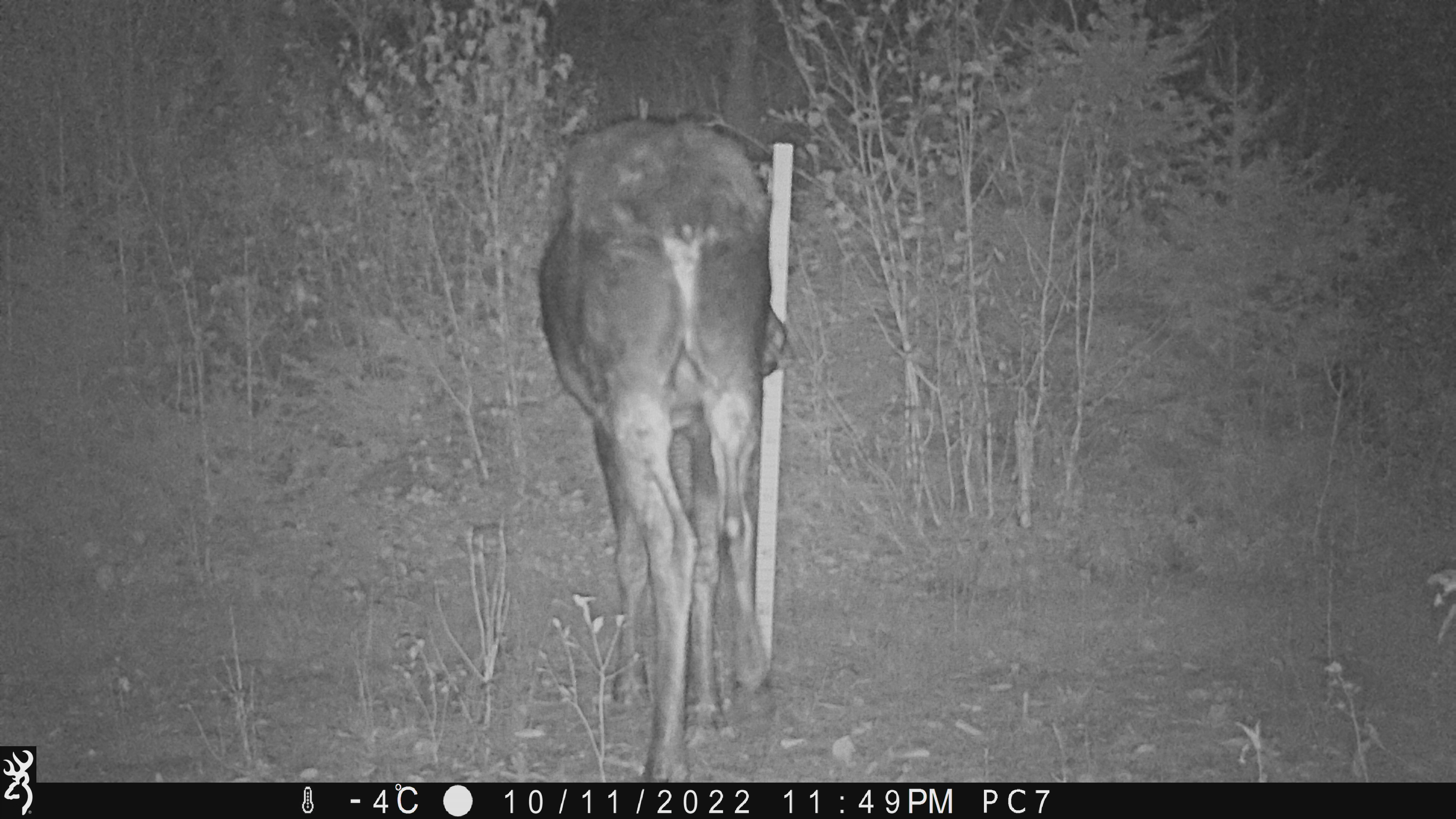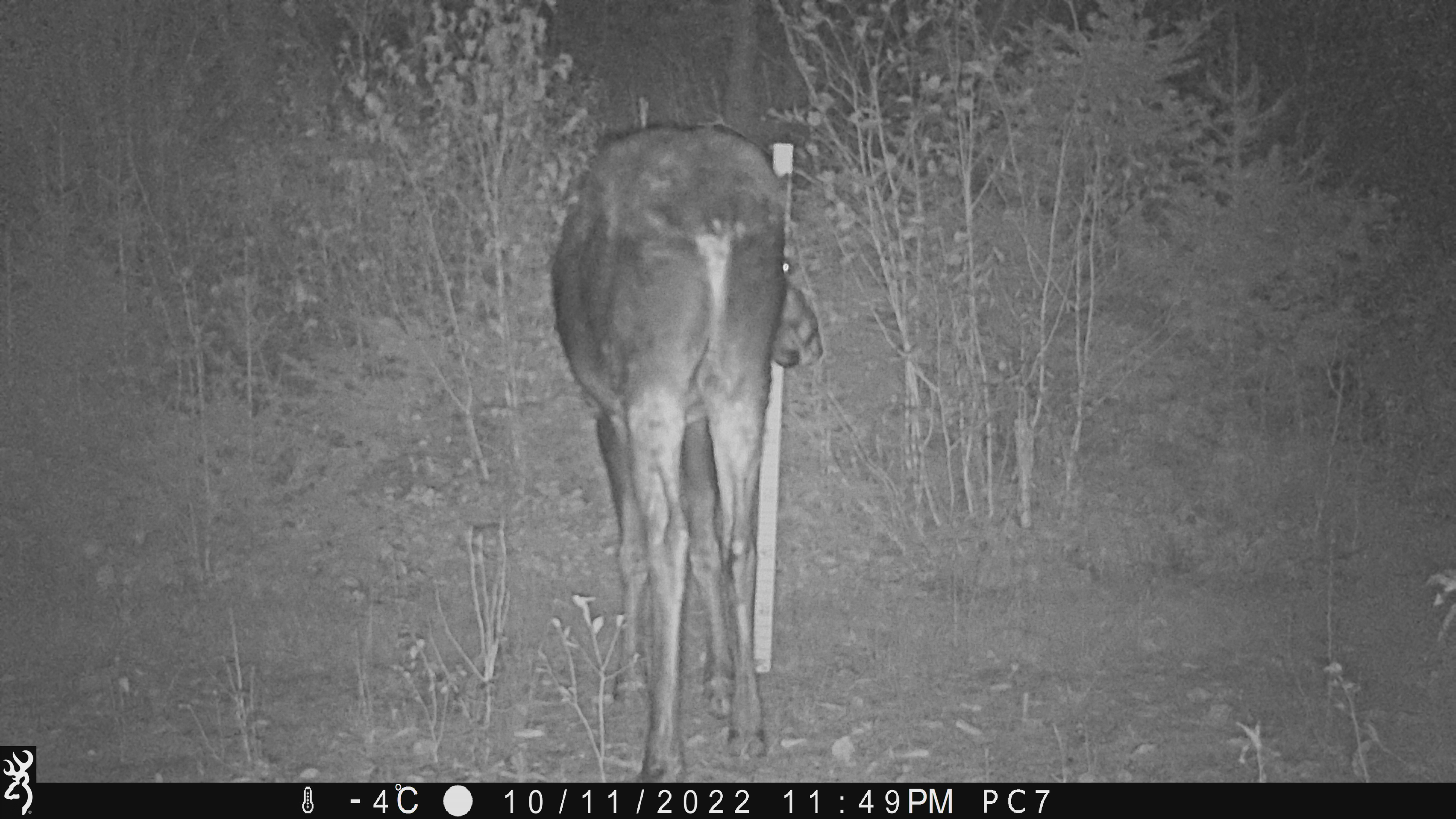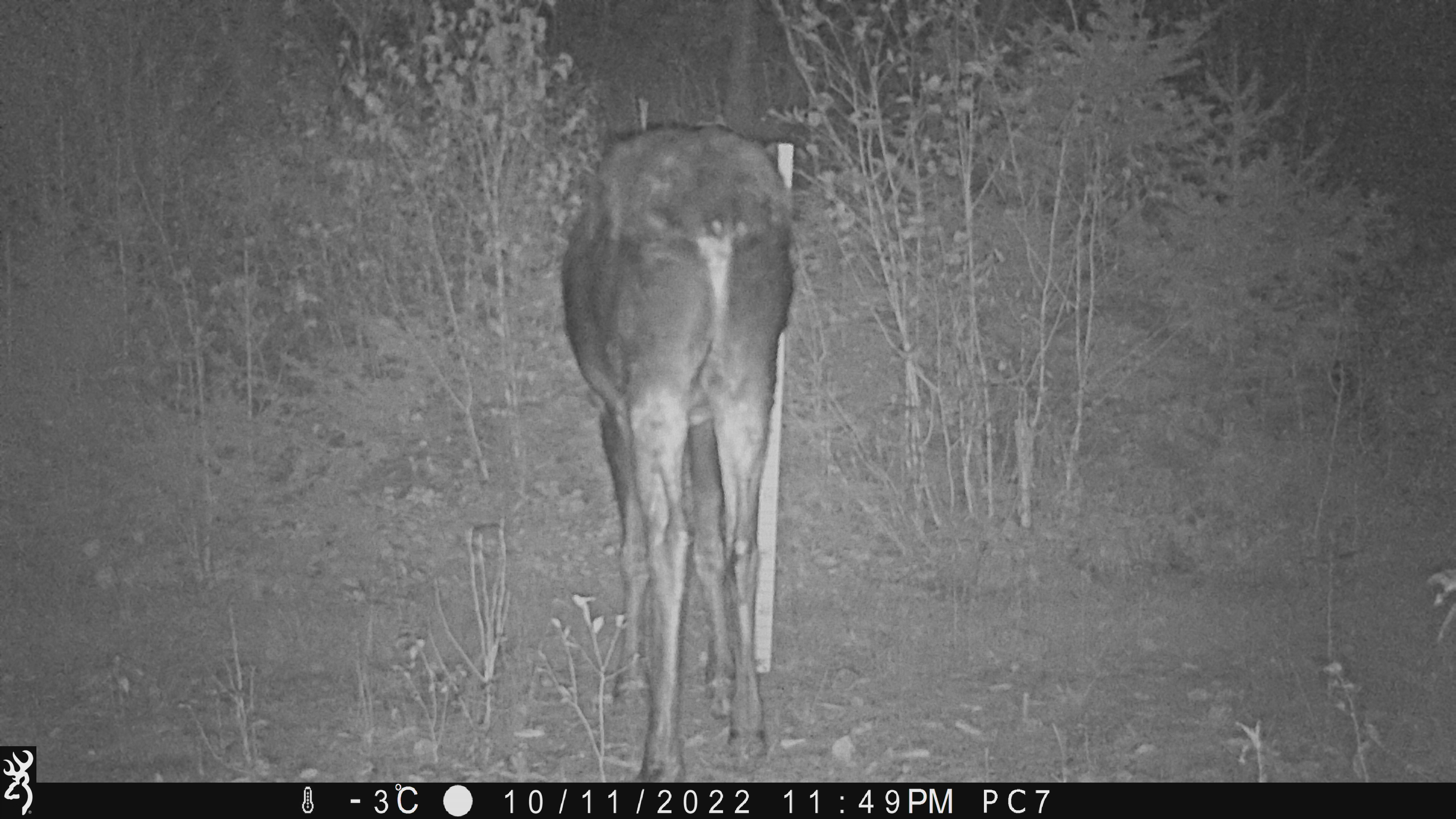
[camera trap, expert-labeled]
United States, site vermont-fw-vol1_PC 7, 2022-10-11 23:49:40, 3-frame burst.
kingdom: Animalia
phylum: Chordata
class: Mammalia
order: Artiodactyla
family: Cervidae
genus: Alces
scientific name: Alces alces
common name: moose